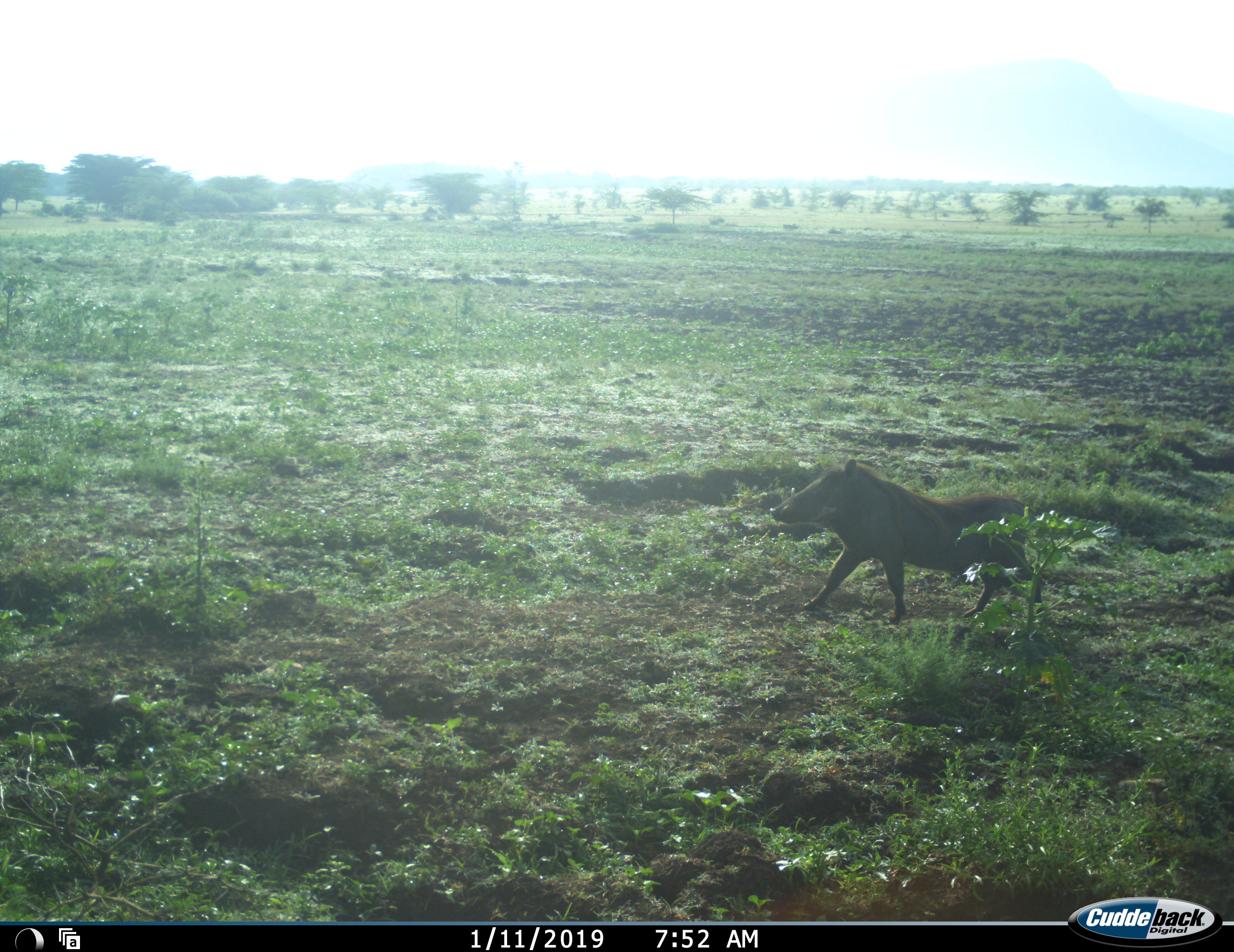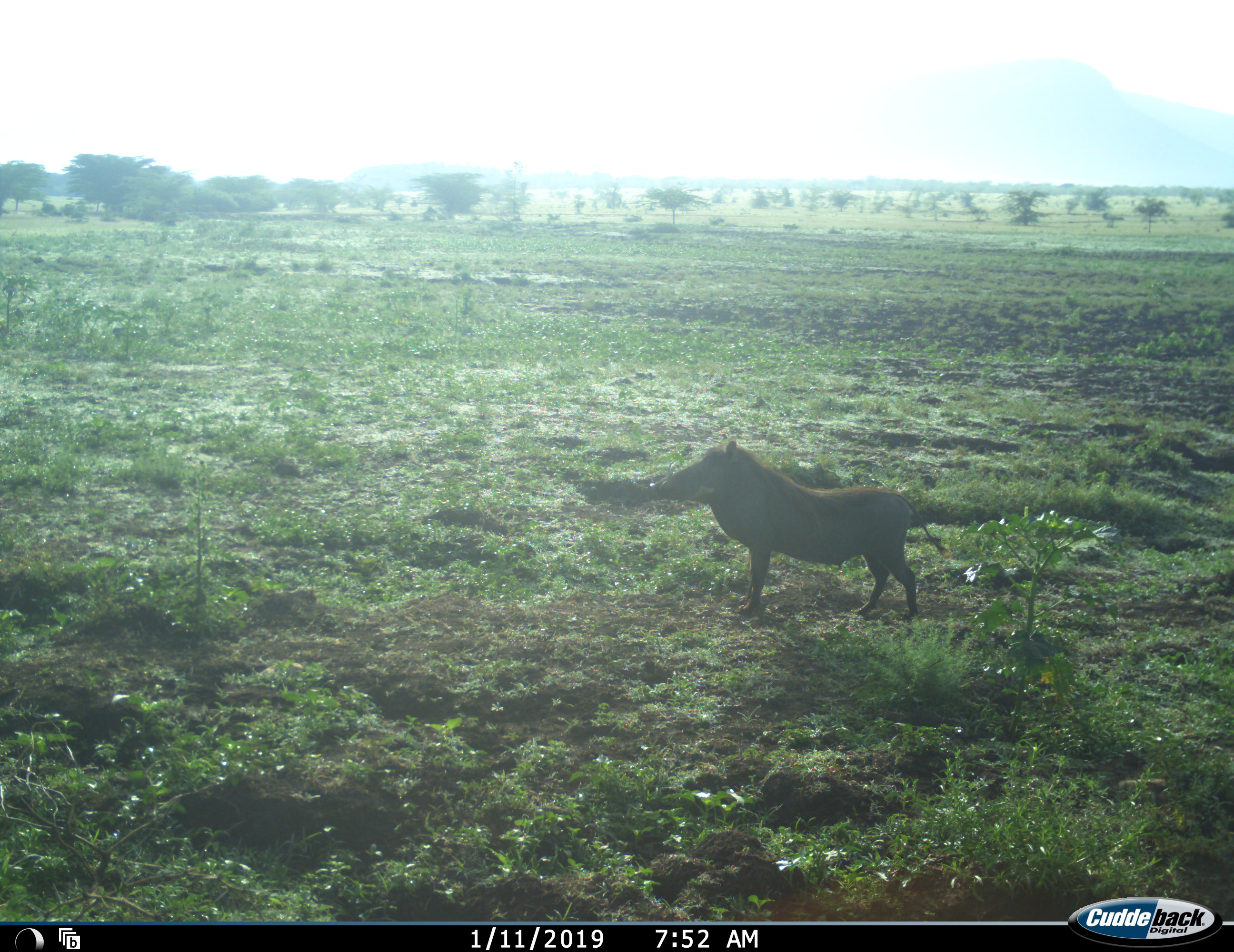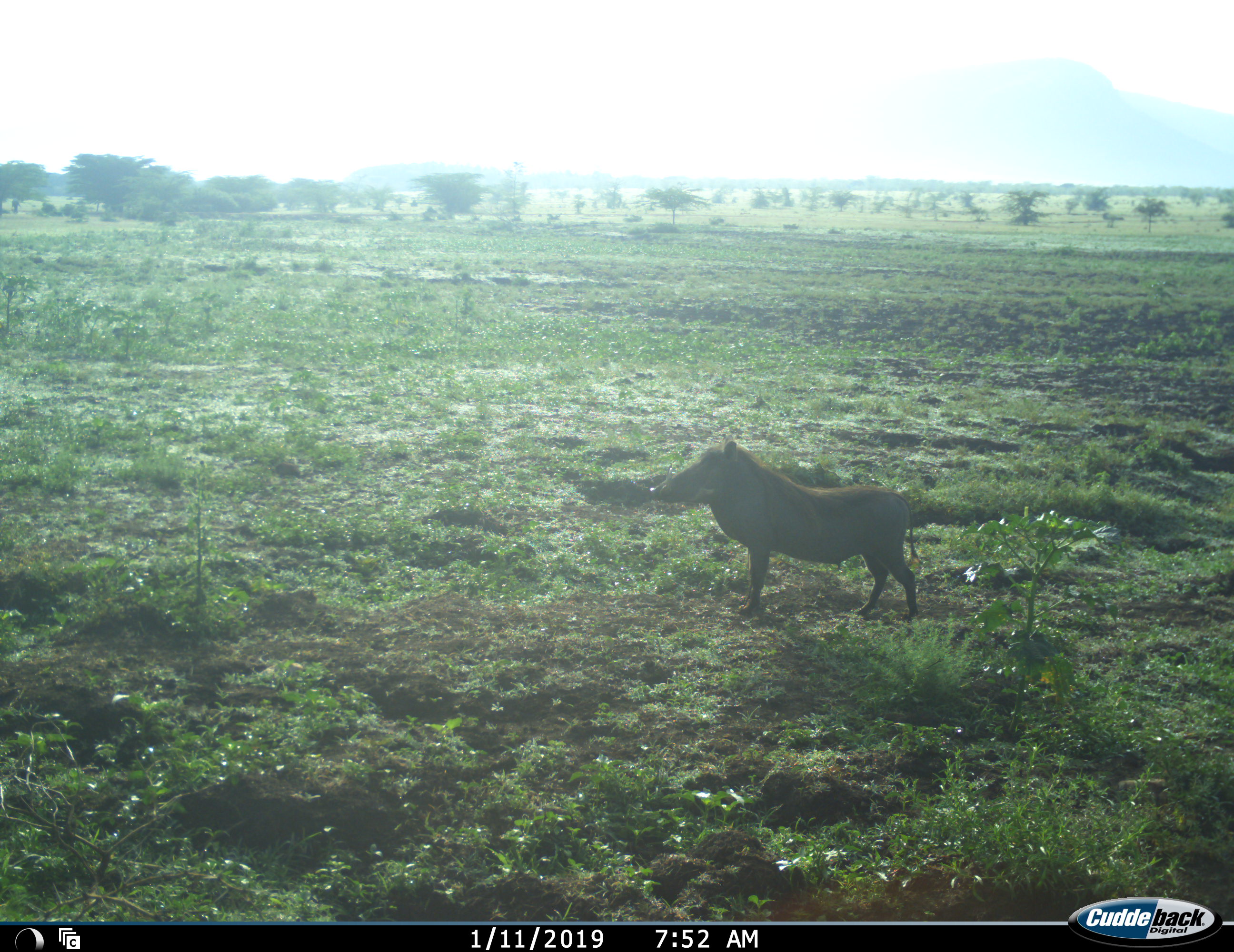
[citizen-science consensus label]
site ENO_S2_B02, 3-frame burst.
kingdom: Animalia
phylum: Chordata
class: Mammalia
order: Artiodactyla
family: Suidae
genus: Phacochoerus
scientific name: Phacochoerus africanus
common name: warthog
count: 1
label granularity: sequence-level